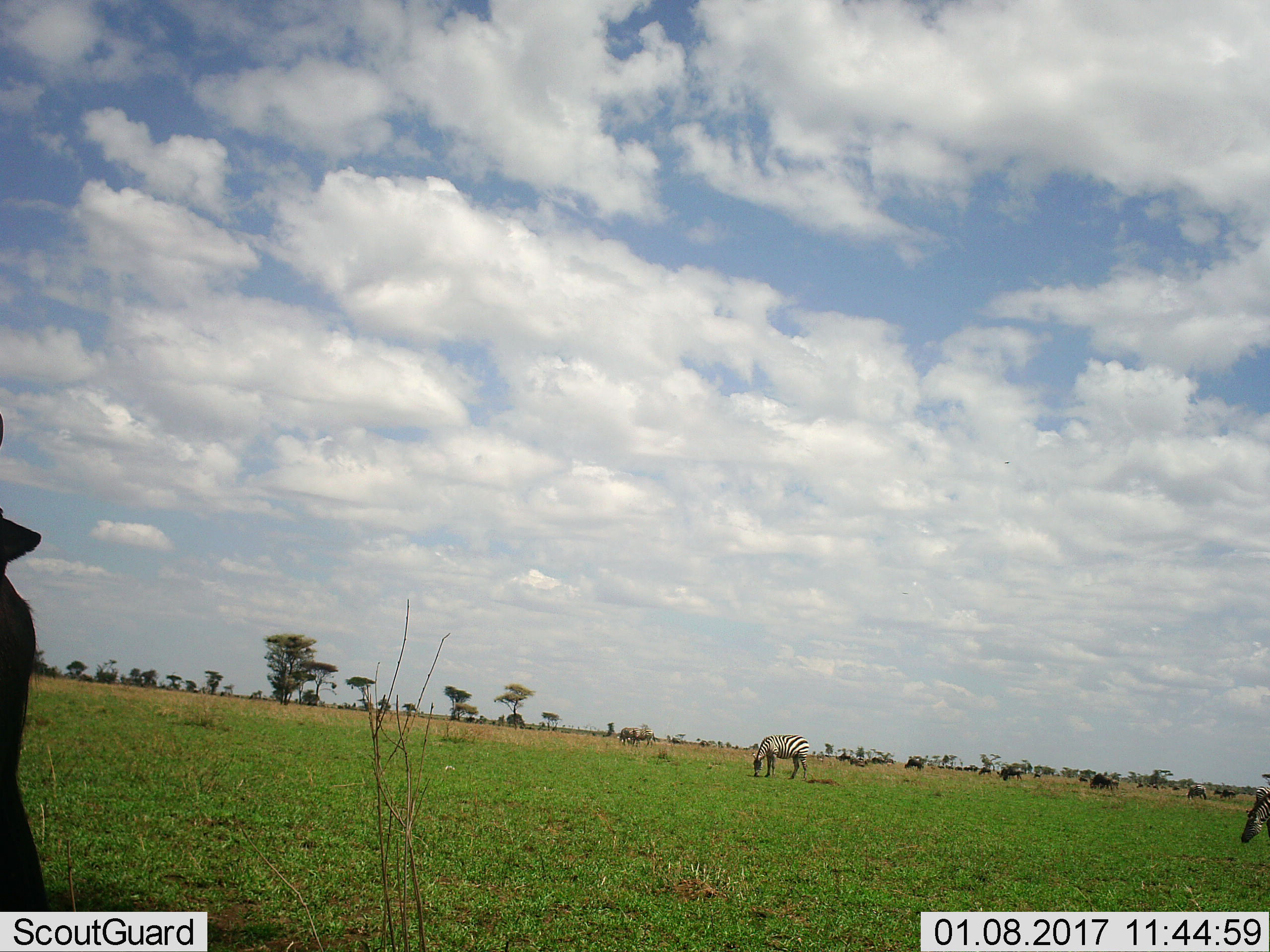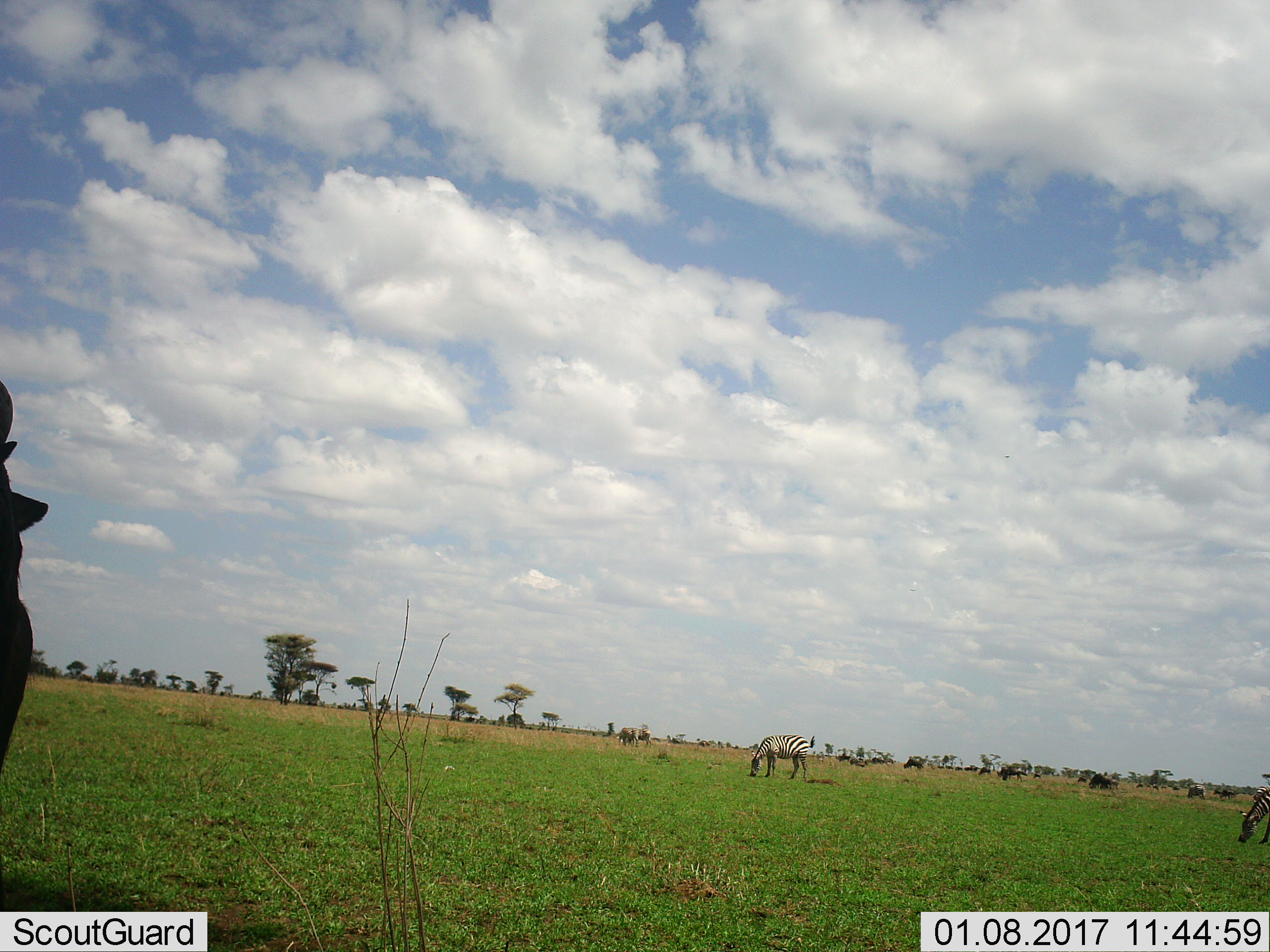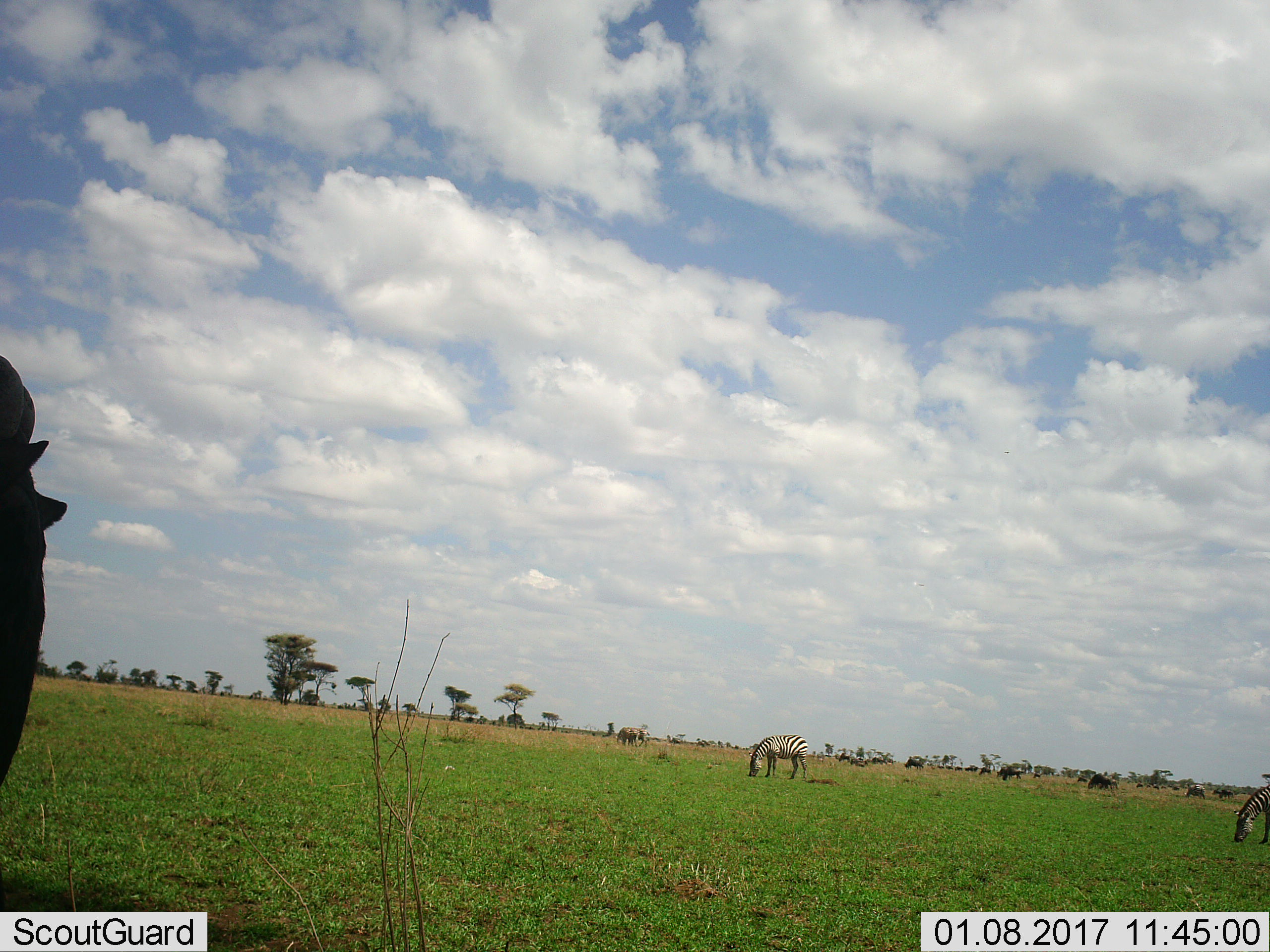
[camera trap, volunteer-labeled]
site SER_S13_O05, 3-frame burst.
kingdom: Animalia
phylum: Chordata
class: Mammalia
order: Artiodactyla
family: Bovidae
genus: Connochaetes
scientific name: Connochaetes taurinus taurinus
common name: blue wildebeest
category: wildebeestblue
Wildebeestblue (blue wildebeest) (Connochaetes taurinus taurinus), count 11-50. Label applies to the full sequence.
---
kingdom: Animalia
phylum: Chordata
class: Mammalia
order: Perissodactyla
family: Equidae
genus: Equus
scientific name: Equus quagga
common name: plains zebra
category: zebraplains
Zebraplains (plains zebra) (Equus quagga), count 4. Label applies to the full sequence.